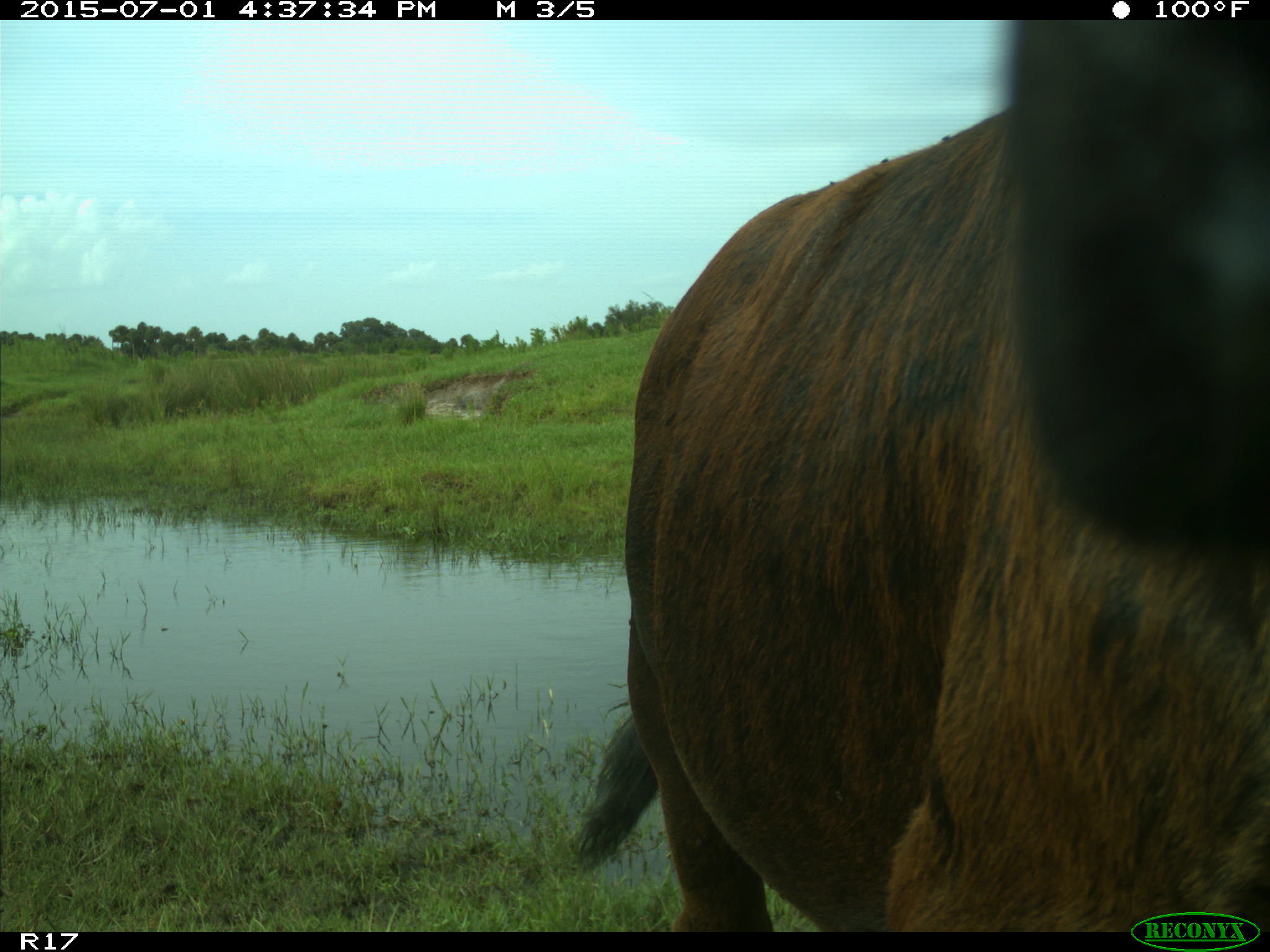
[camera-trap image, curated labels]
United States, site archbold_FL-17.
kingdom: Animalia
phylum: Chordata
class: Mammalia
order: Artiodactyla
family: Bovidae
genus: Bos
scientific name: Bos taurus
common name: domestic cow